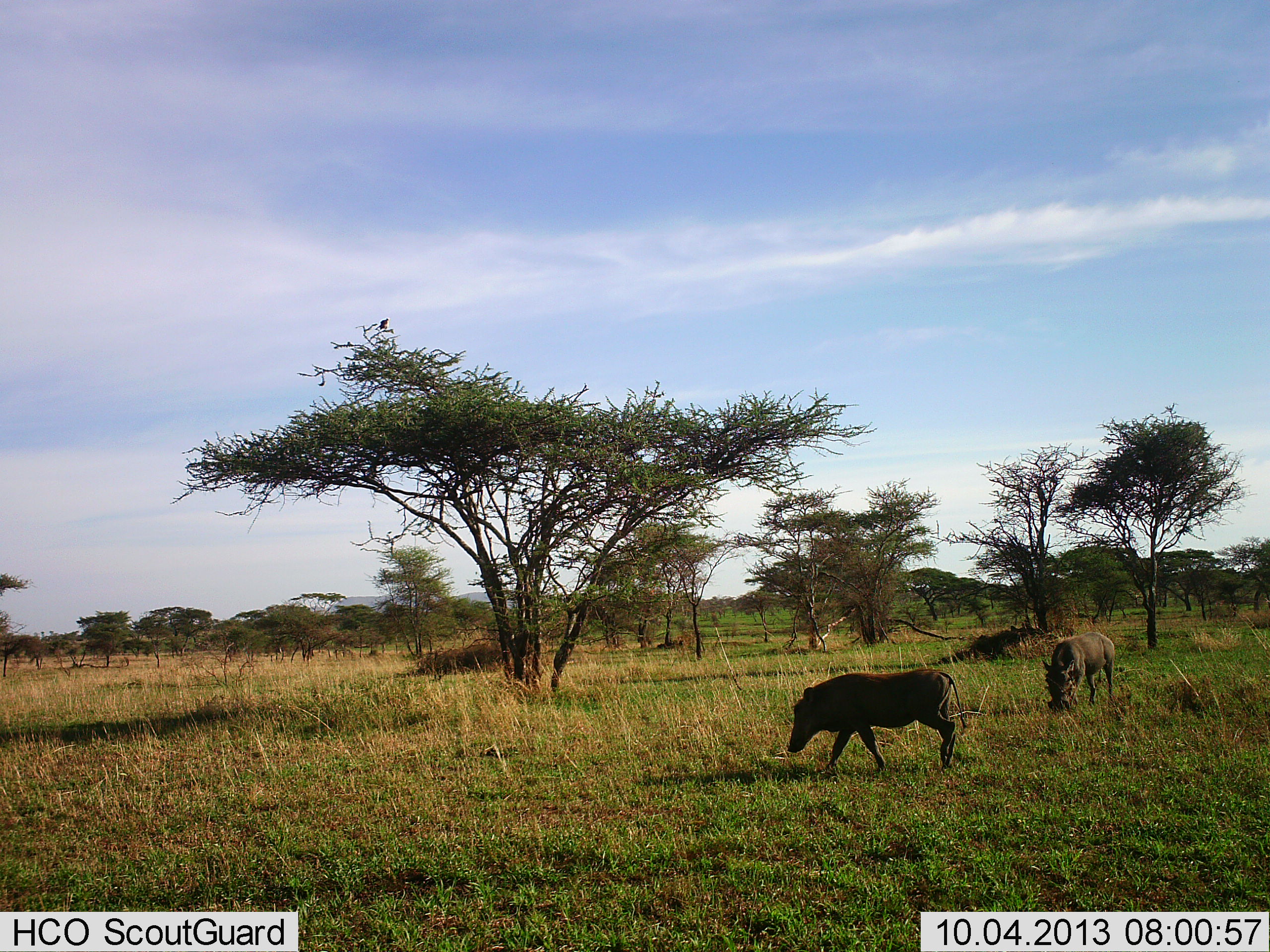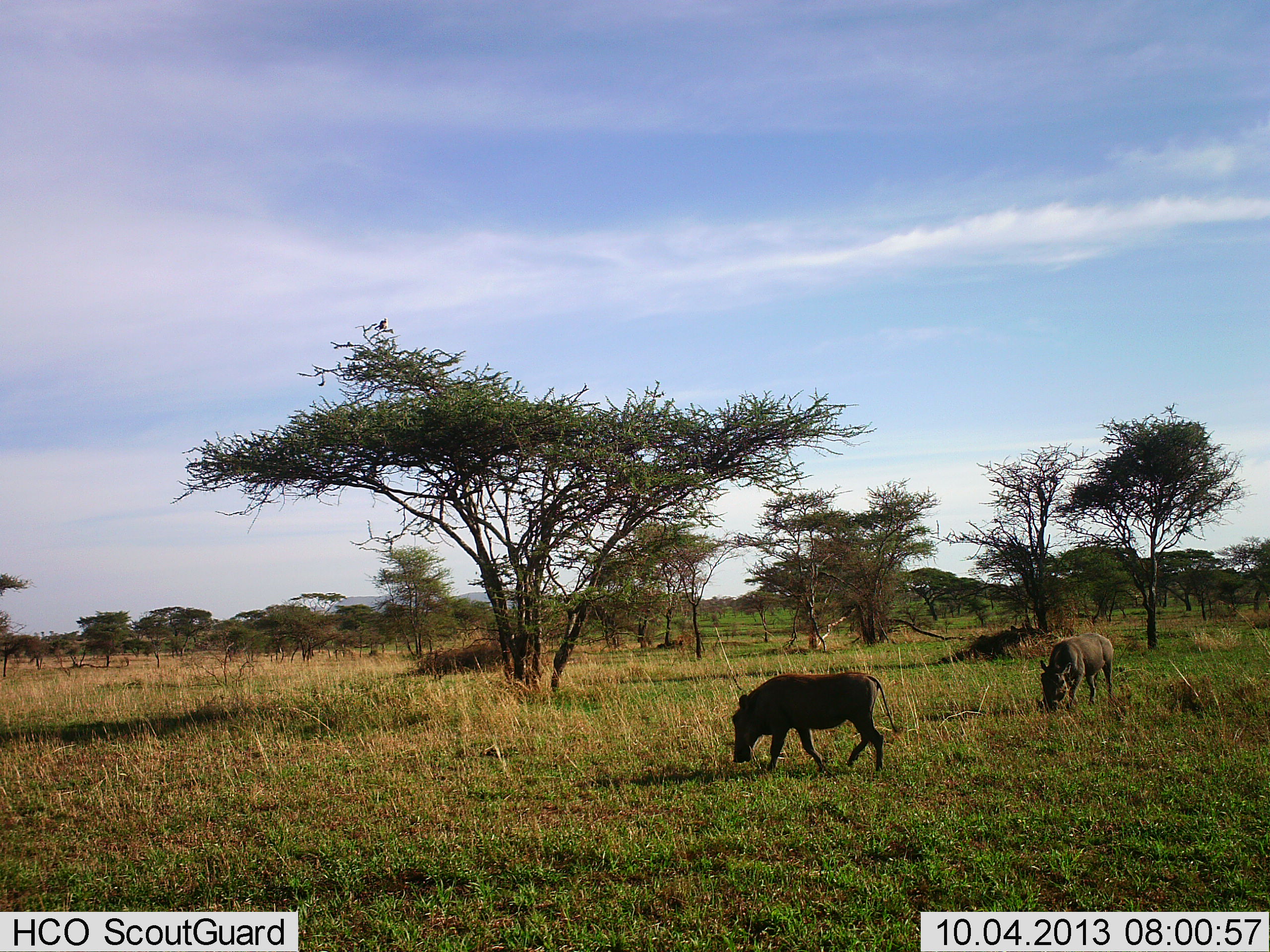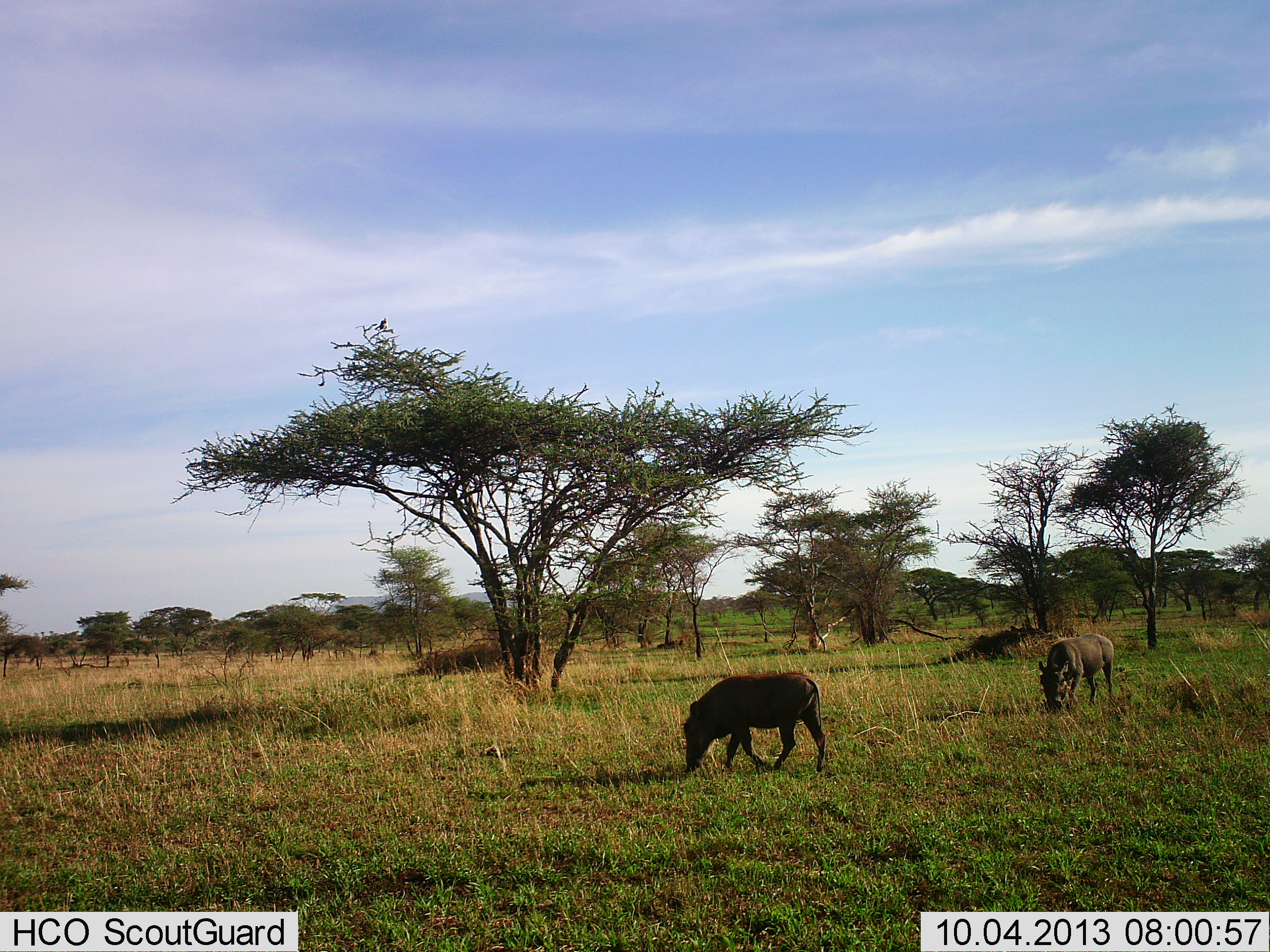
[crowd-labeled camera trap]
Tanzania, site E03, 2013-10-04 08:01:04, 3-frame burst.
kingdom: Animalia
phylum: Chordata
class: Mammalia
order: Artiodactyla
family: Suidae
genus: Phacochoerus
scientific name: Phacochoerus africanus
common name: warthog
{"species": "warthog (Phacochoerus africanus)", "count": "2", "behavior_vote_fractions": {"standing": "0%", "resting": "0%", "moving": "50%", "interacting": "0%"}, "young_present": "0%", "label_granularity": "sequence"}